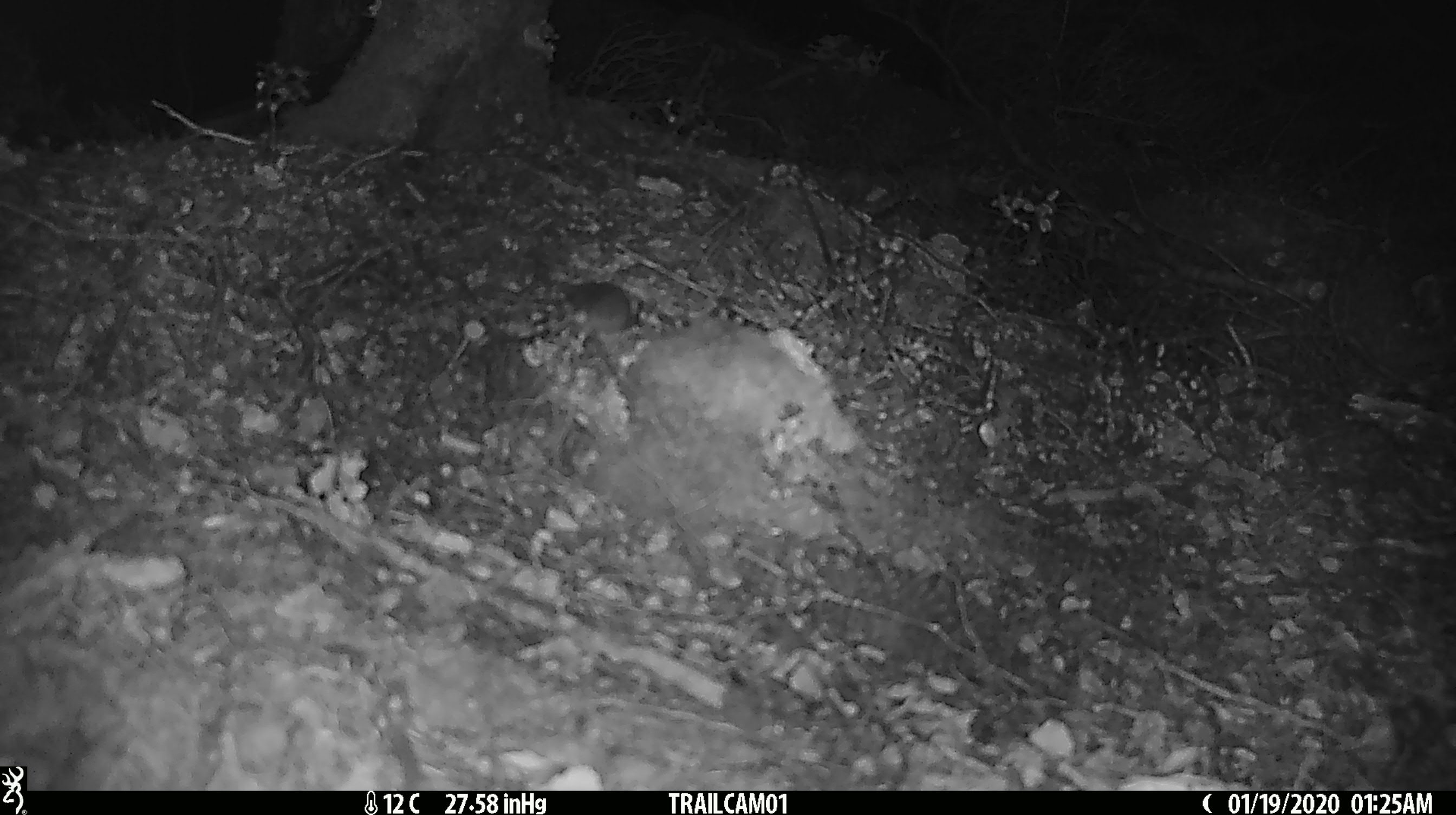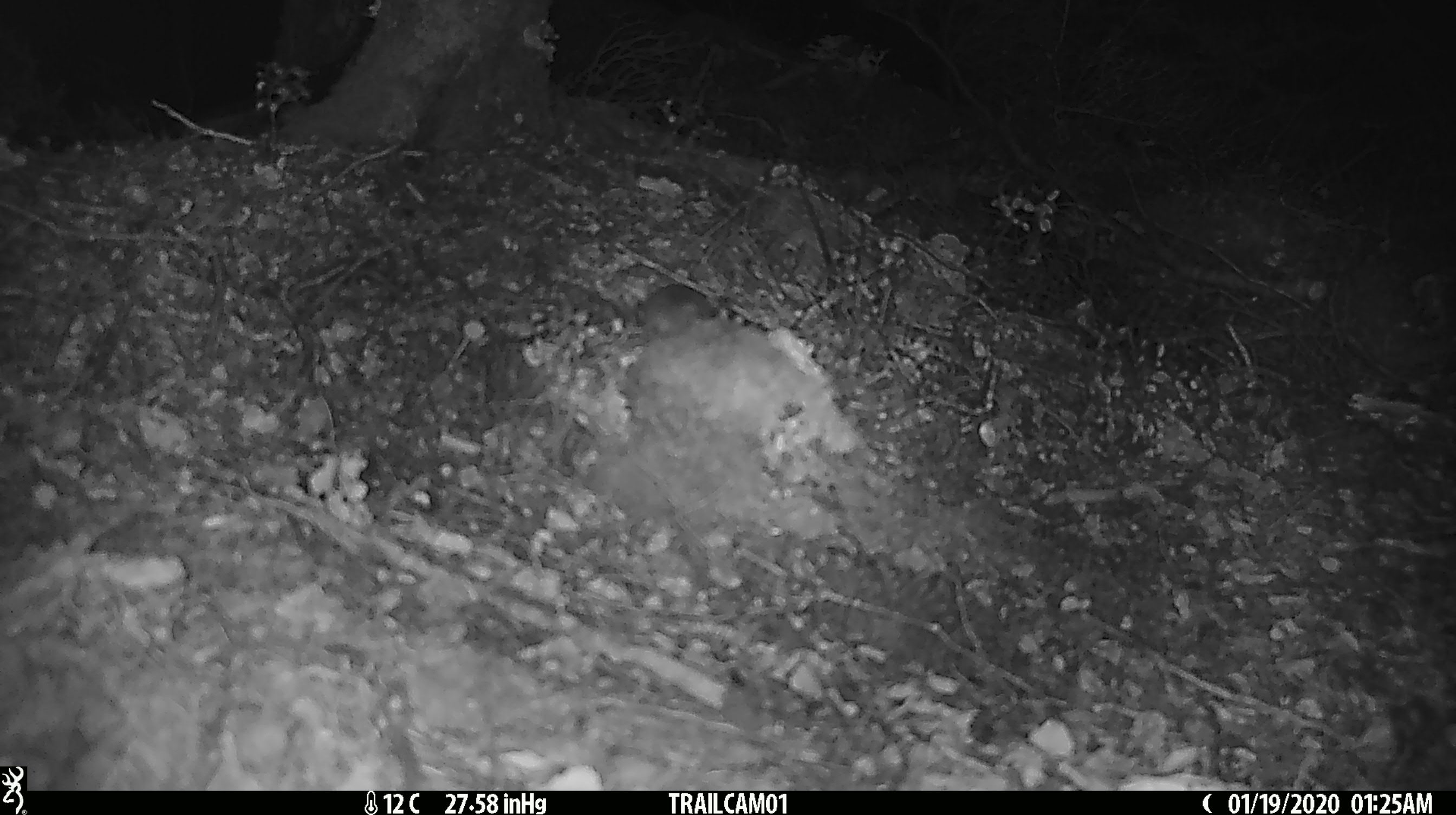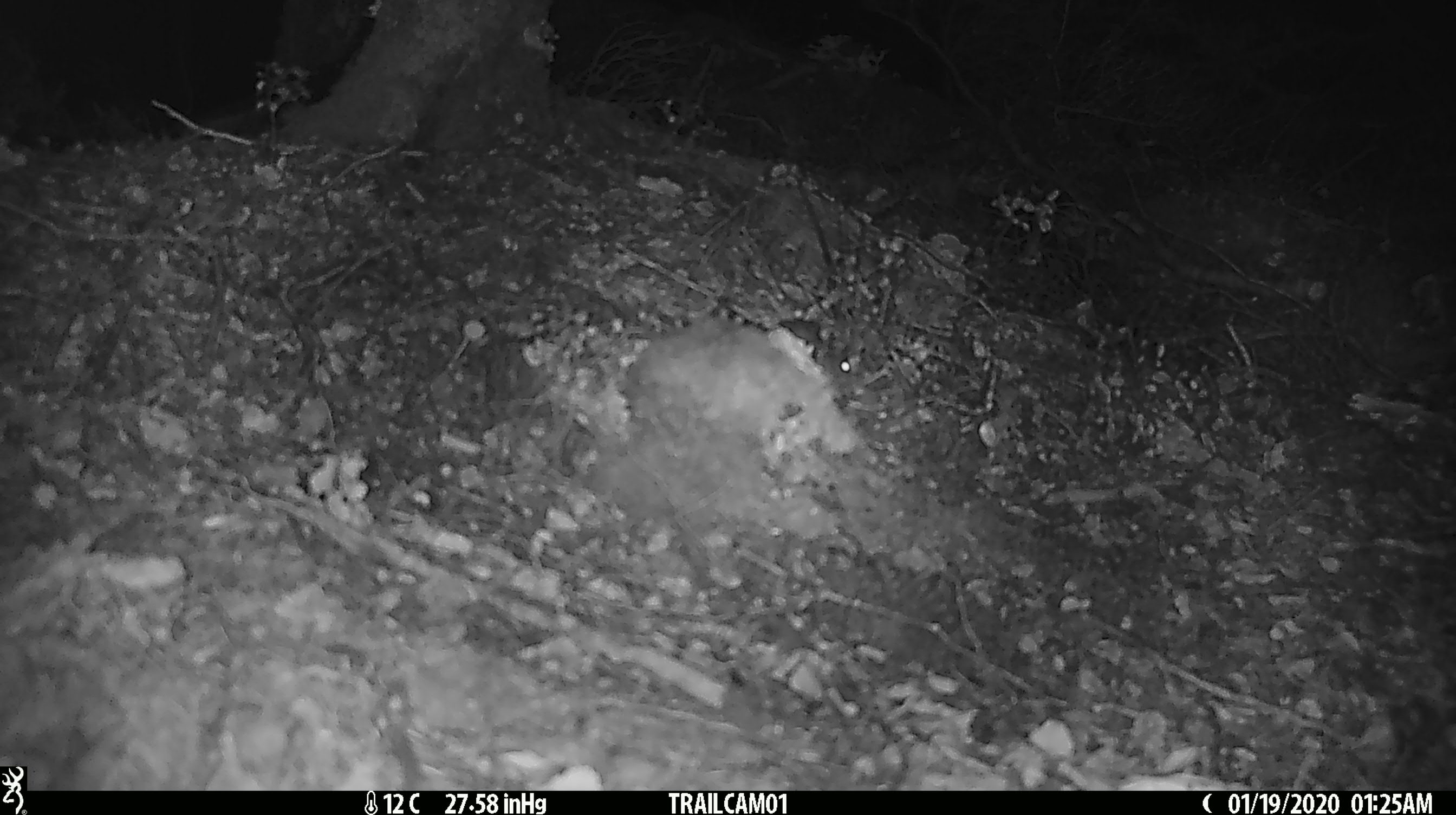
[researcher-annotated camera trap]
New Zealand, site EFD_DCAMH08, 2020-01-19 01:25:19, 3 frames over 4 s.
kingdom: Animalia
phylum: Chordata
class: Mammalia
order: Rodentia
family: Muridae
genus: Mus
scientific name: Mus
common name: mouse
Mouse (Mus).